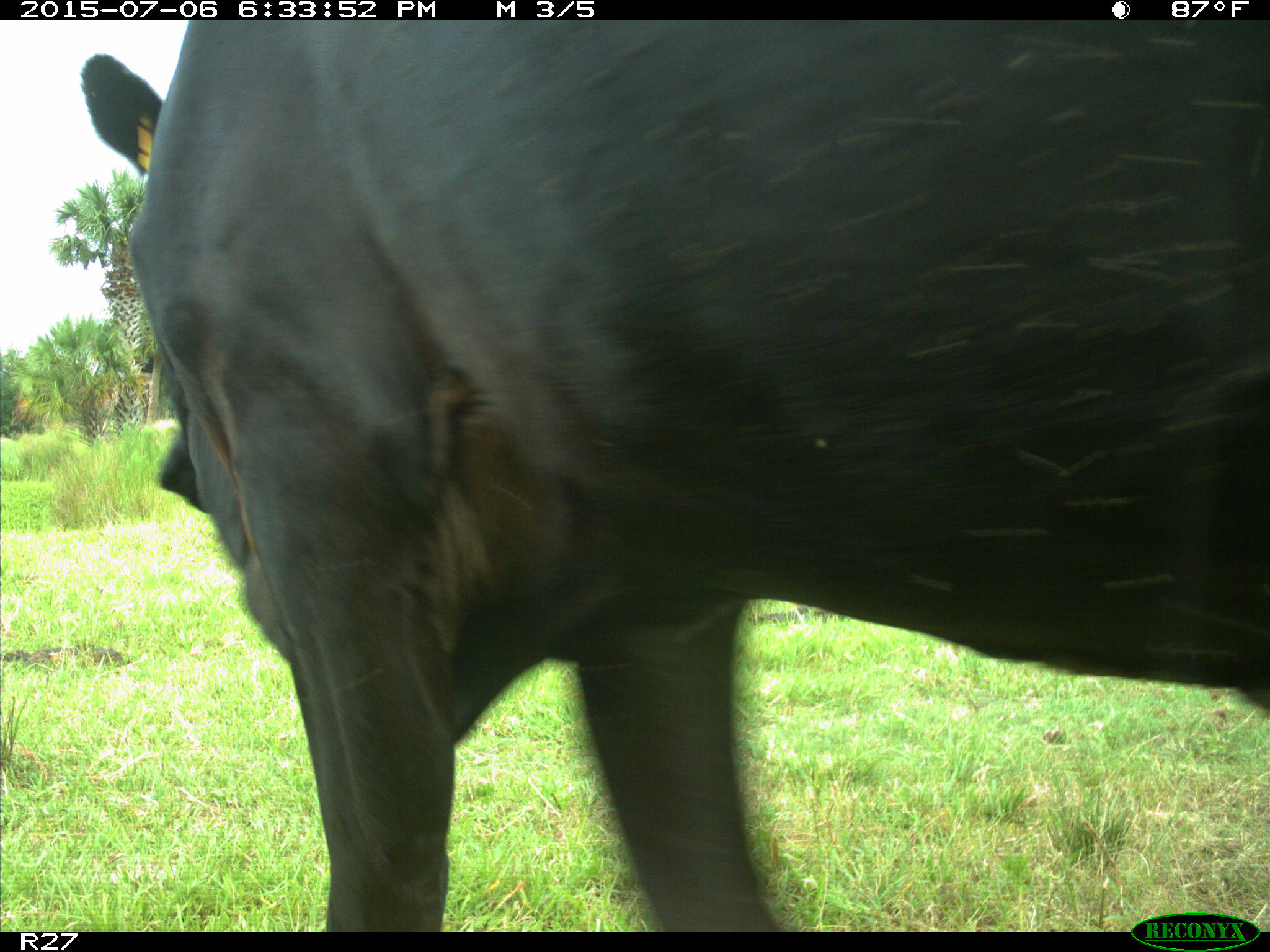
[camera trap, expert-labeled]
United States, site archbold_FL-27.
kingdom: Animalia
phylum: Chordata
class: Mammalia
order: Artiodactyla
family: Bovidae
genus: Bos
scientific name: Bos taurus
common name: domestic cow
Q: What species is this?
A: Bos taurus (domestic cow).